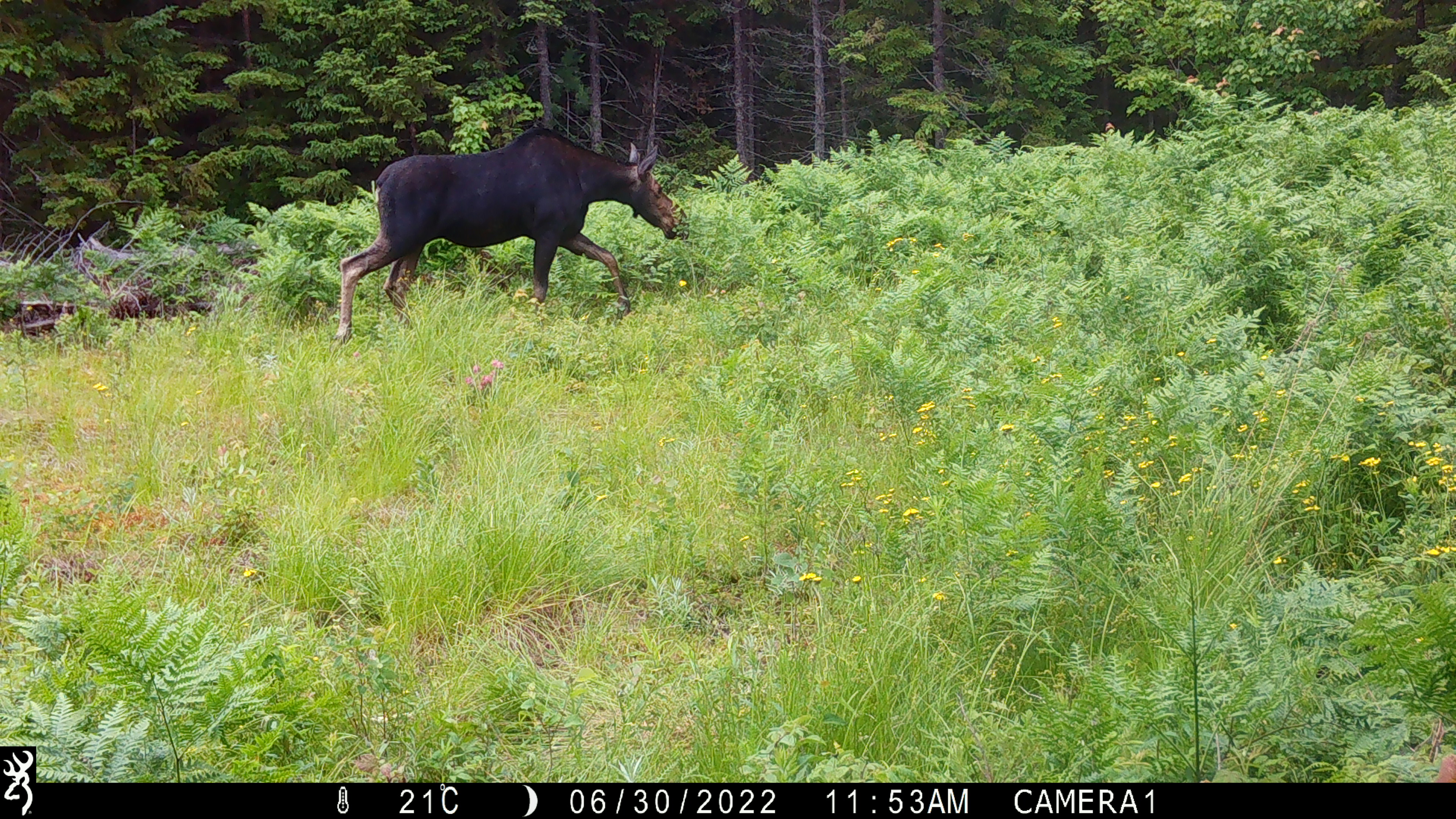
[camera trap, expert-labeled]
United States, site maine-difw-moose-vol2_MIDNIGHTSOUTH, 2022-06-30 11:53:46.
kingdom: Animalia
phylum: Chordata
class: Mammalia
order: Artiodactyla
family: Cervidae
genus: Alces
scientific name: Alces alces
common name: moose